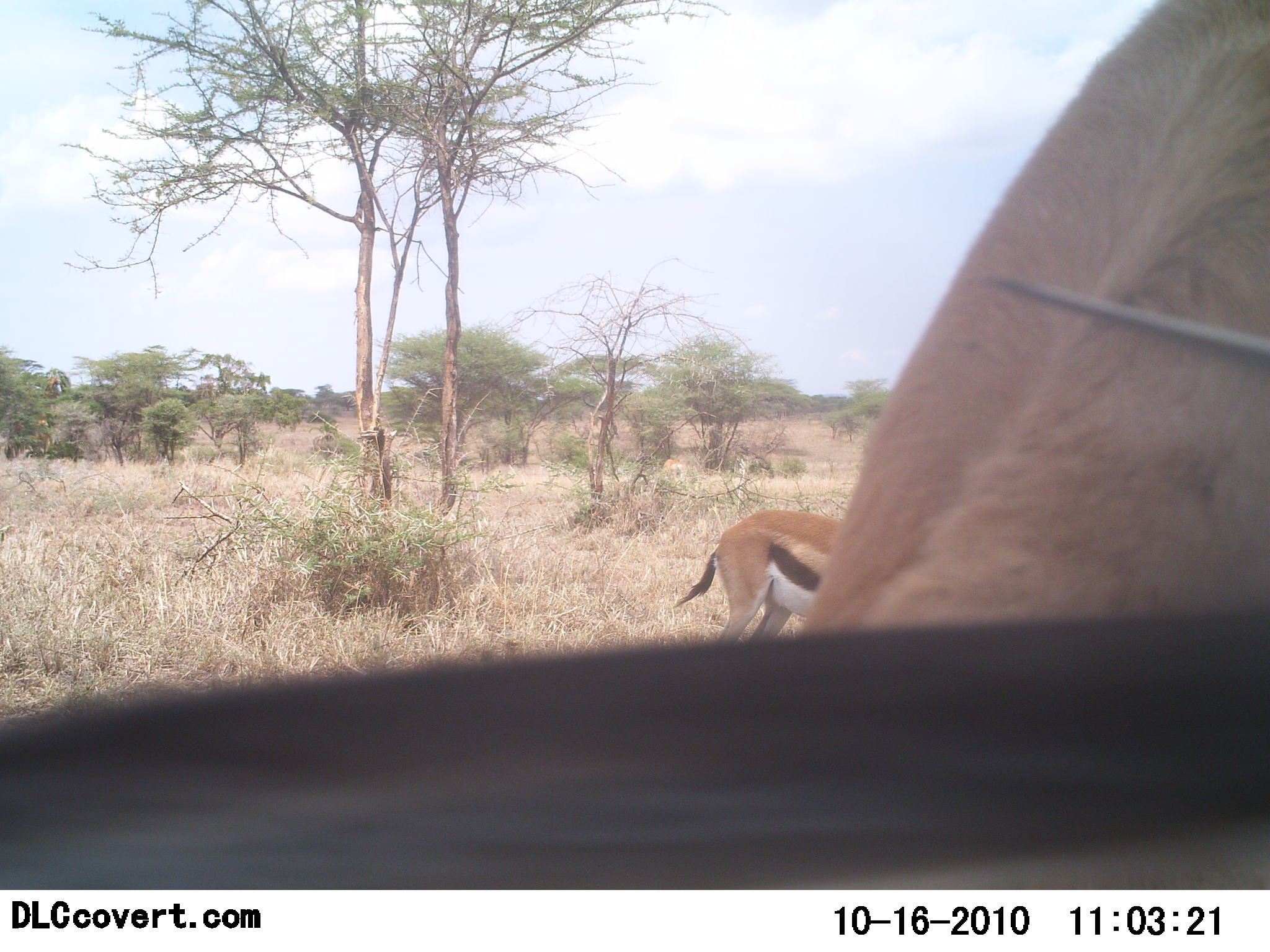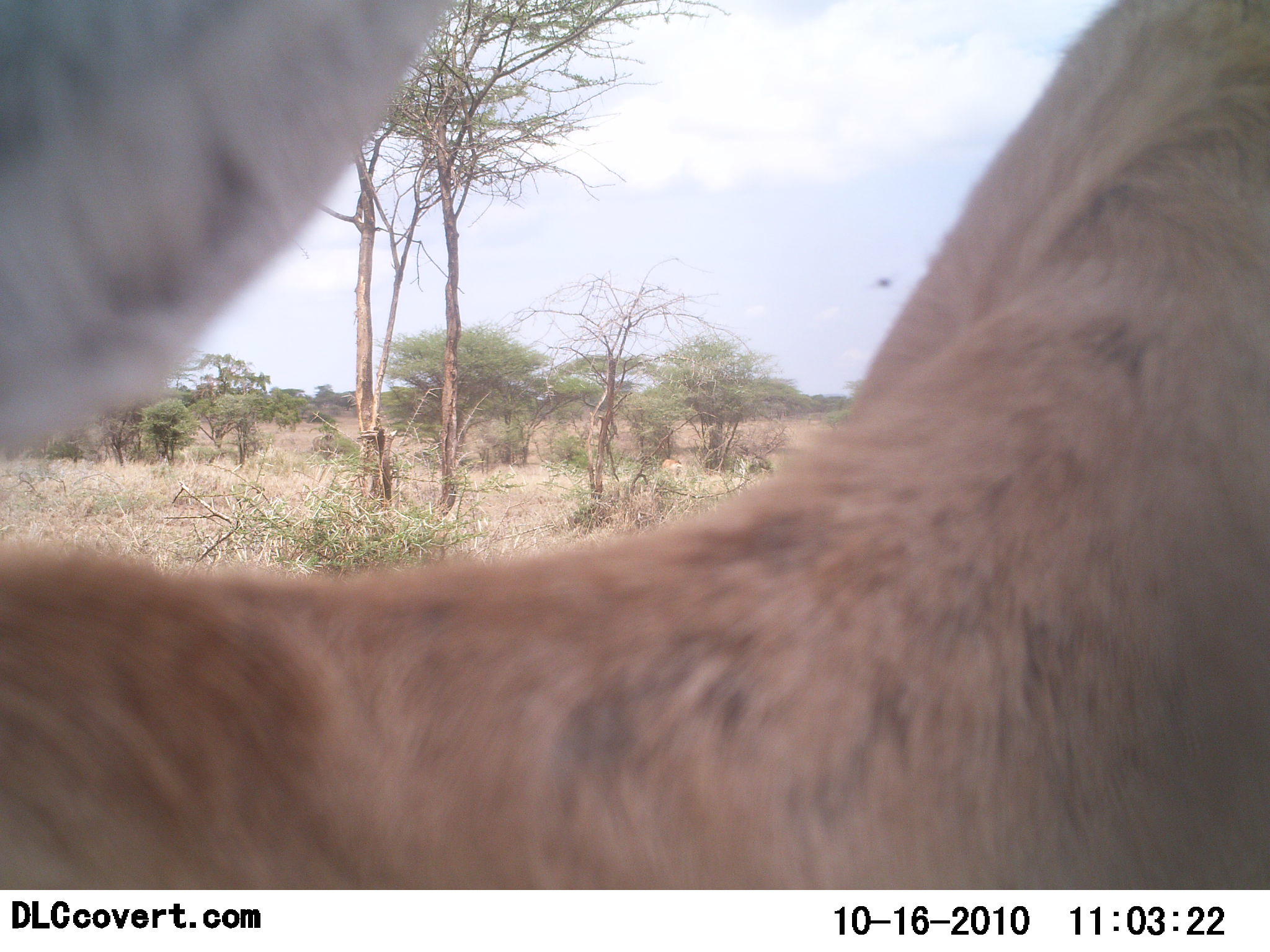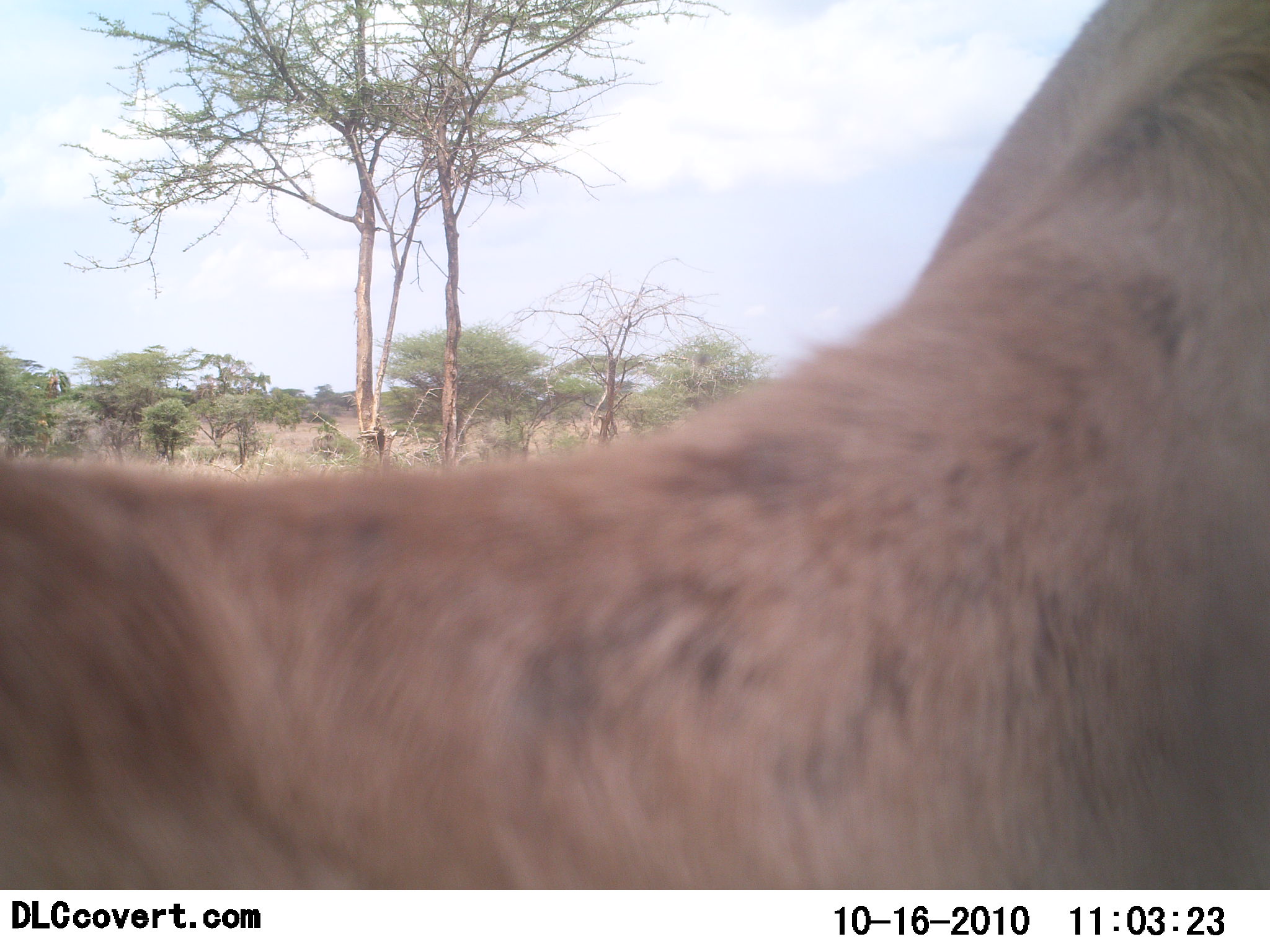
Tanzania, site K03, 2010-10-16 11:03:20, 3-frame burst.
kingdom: Animalia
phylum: Chordata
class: Mammalia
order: Artiodactyla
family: Bovidae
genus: Eudorcas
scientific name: Eudorcas thomsonii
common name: thomson's gazelle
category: gazellethomsons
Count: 2.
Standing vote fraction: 92%.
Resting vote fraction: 0%.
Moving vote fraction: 31%.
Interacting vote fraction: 0%.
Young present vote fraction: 0%.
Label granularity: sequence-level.